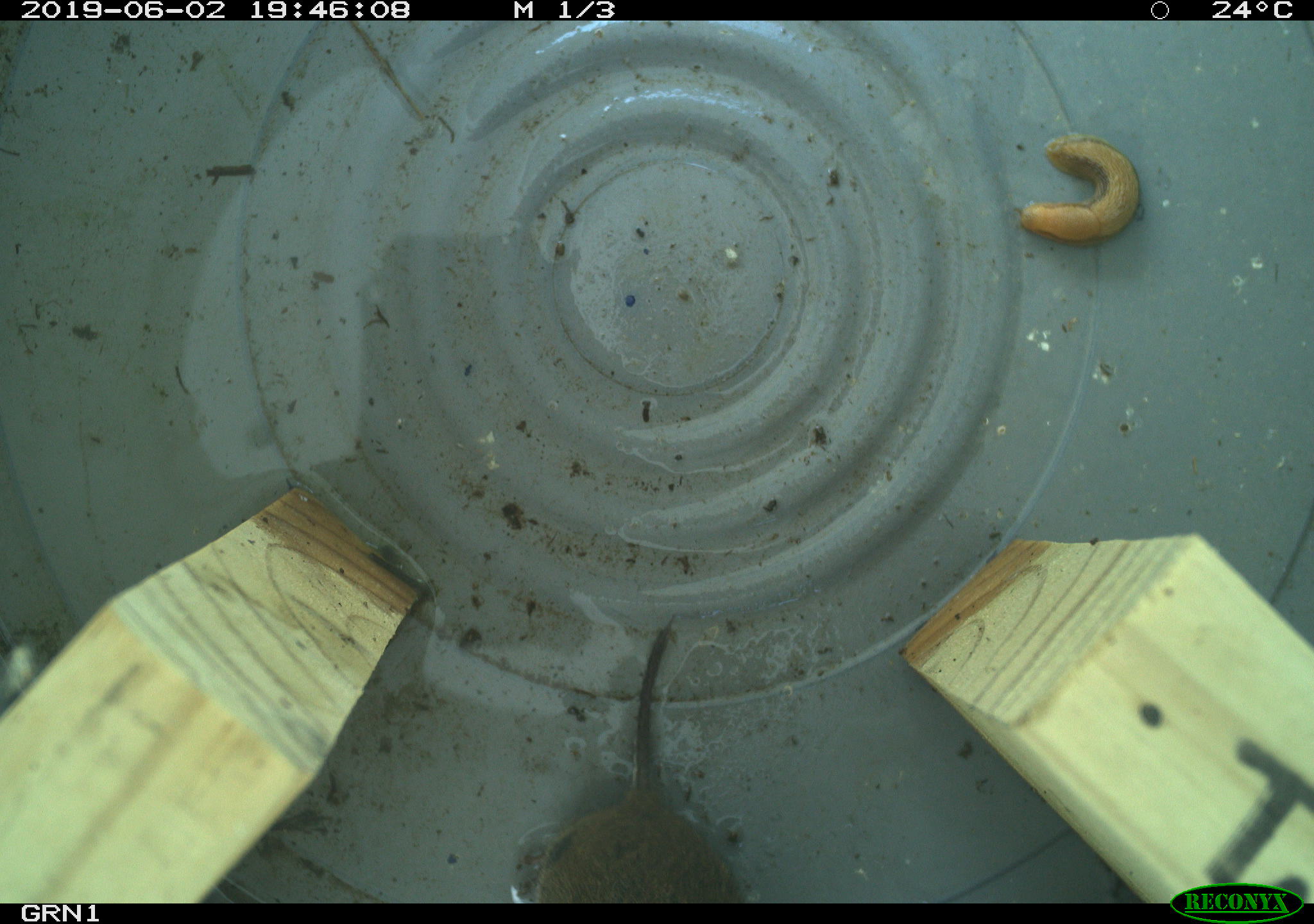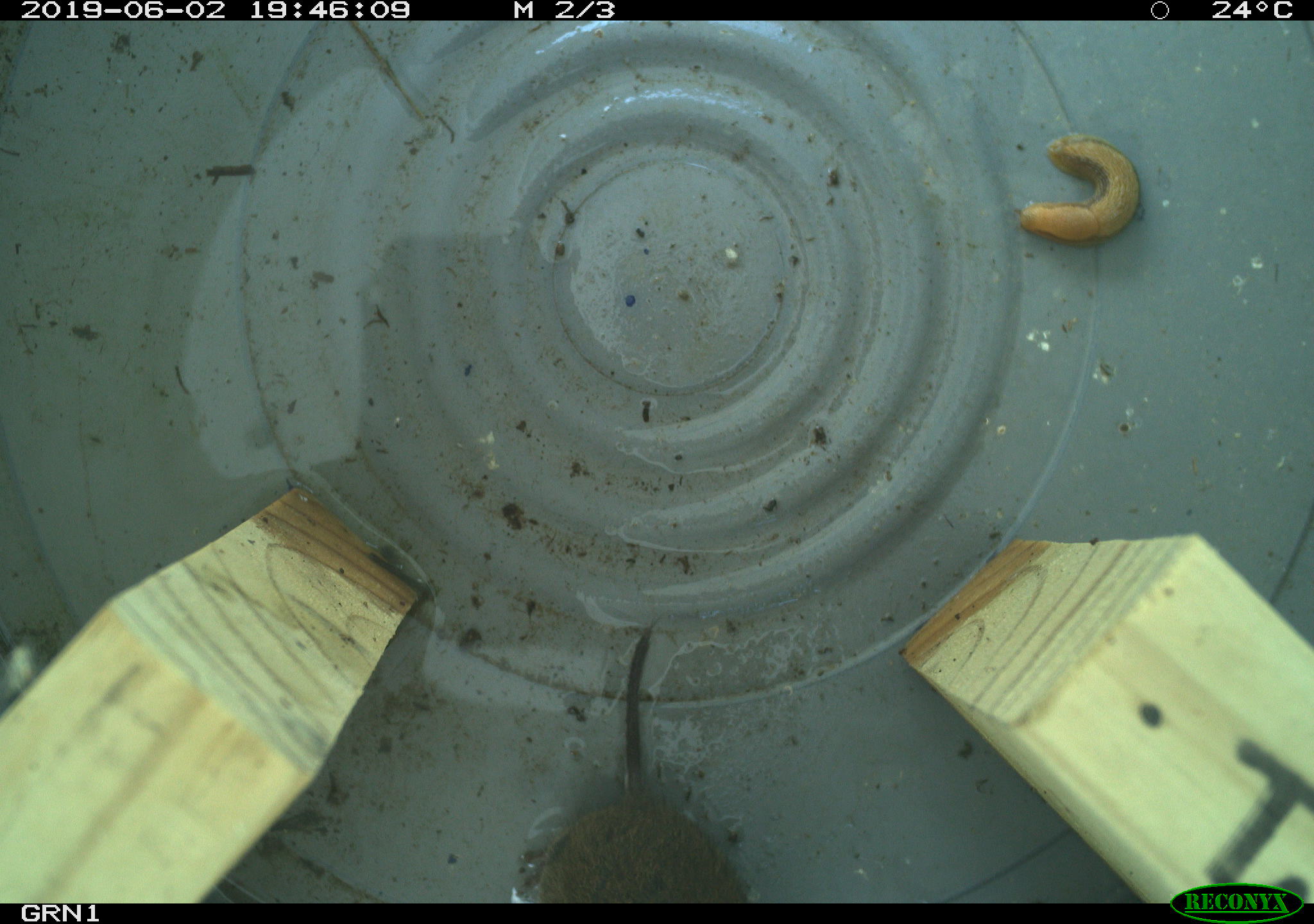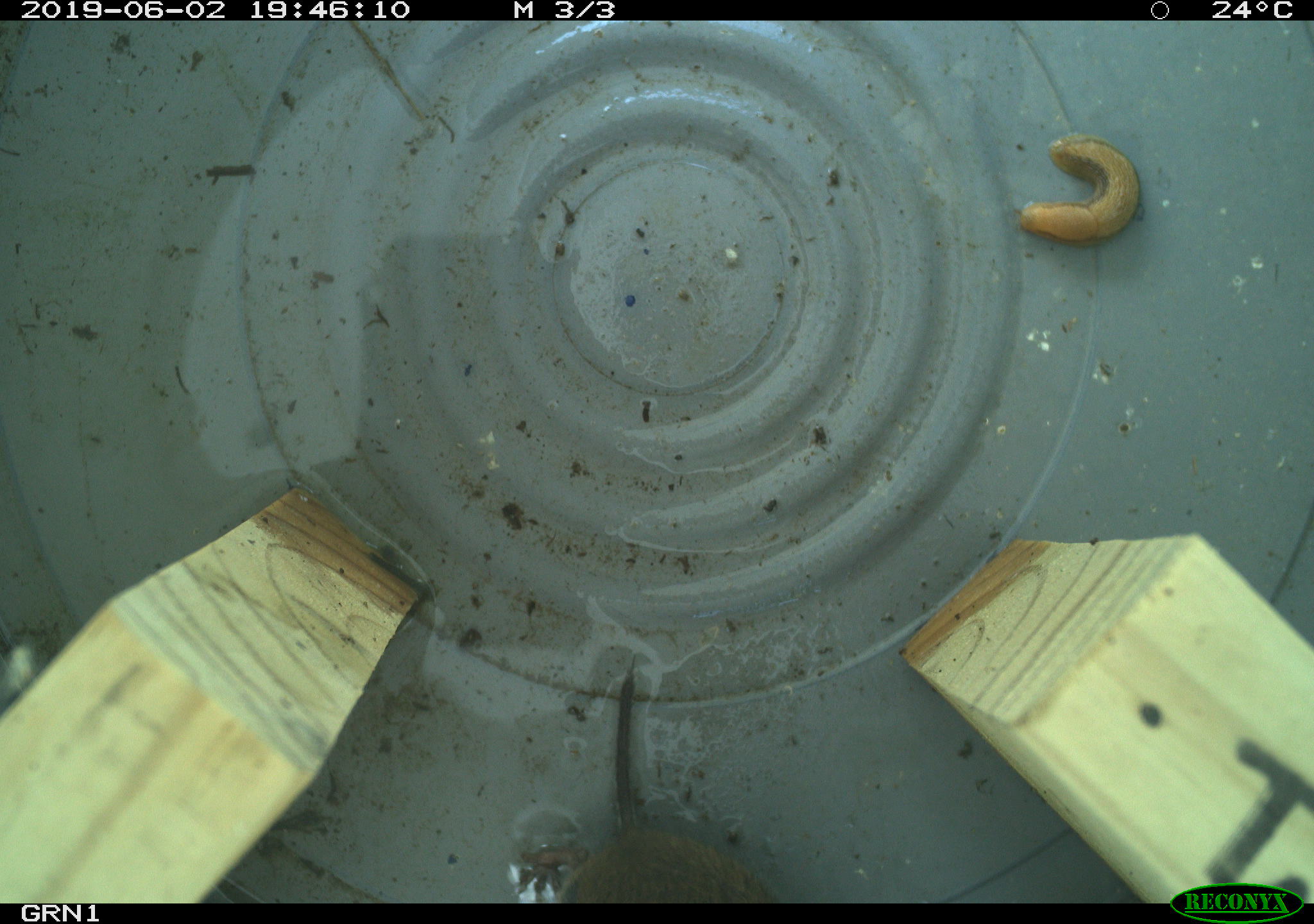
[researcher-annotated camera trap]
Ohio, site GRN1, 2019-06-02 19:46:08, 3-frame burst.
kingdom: Animalia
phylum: Chordata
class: Mammalia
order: Rodentia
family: Cricetidae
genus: Microtus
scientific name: Microtus pennsylvanicus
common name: meadow vole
Meadow vole (Microtus pennsylvanicus).